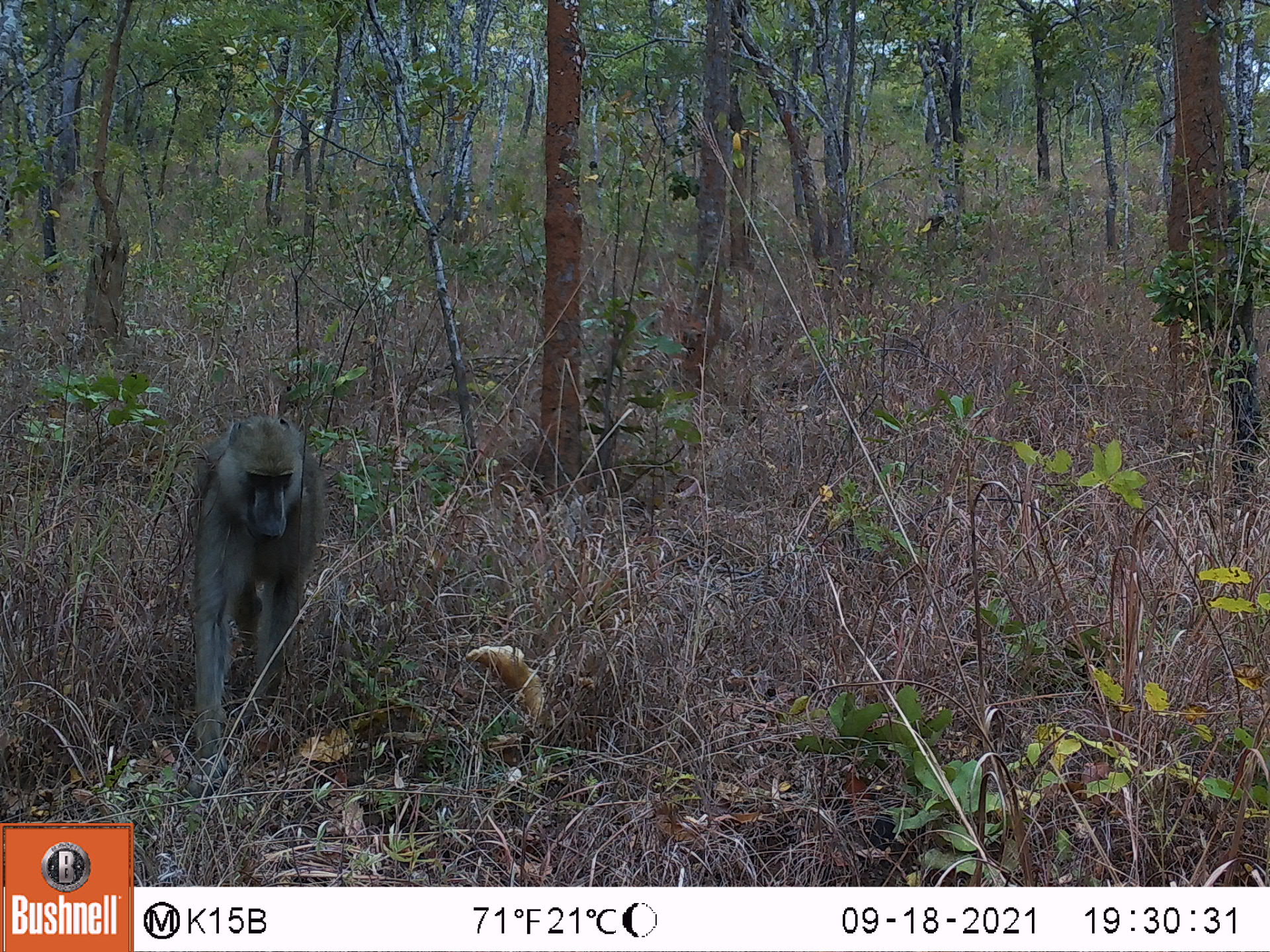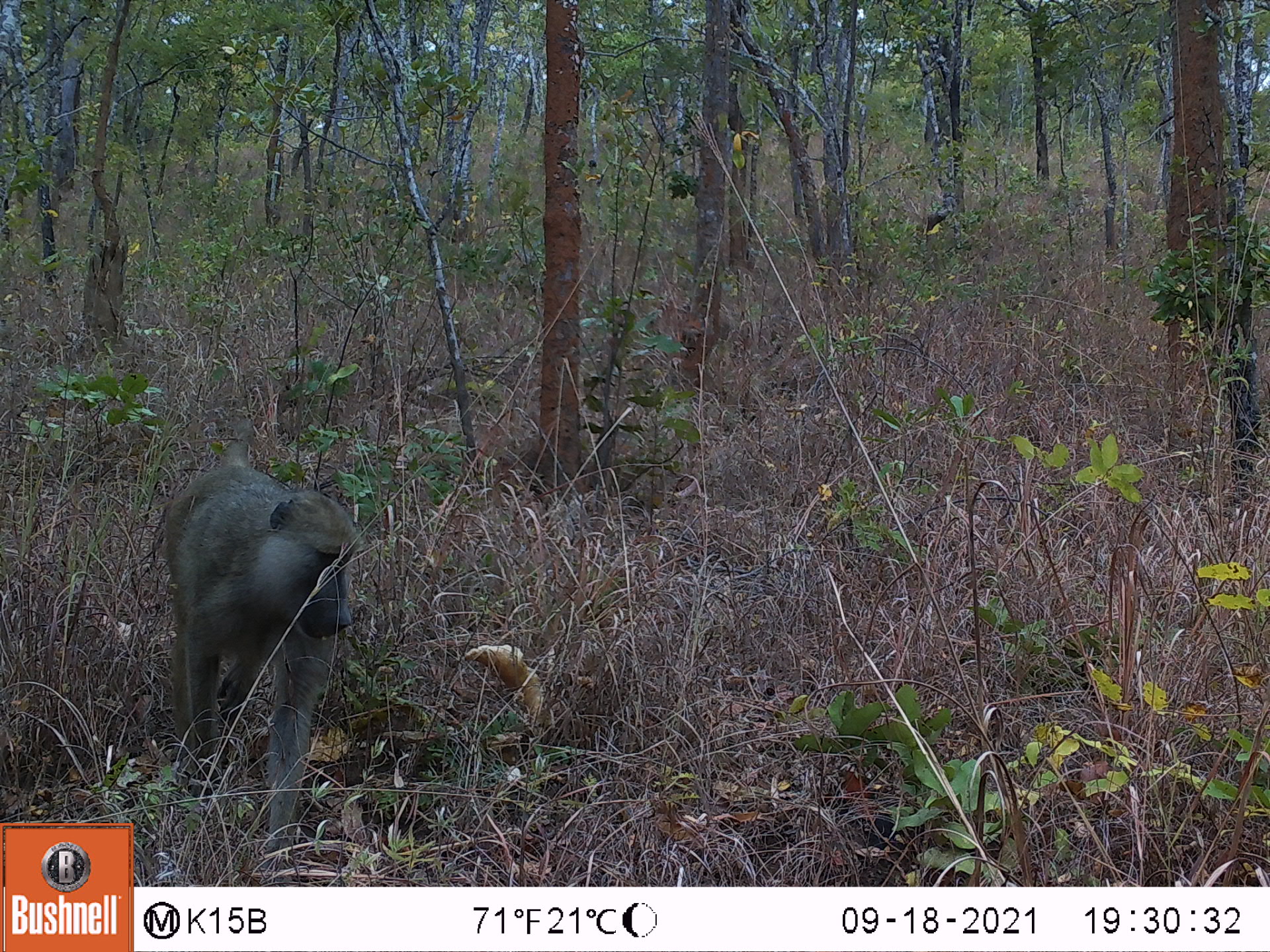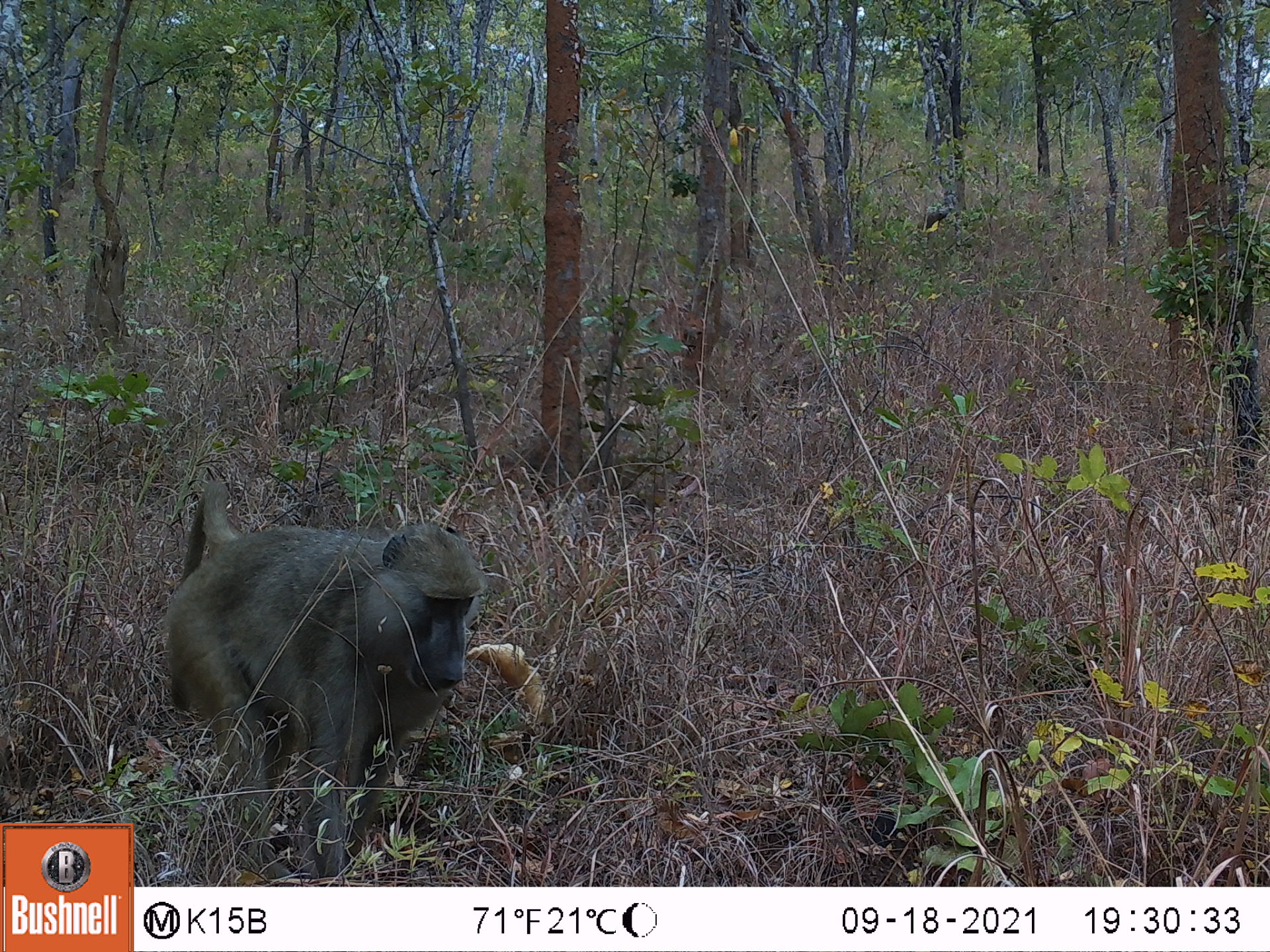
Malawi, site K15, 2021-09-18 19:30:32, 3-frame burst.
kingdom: Animalia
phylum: Chordata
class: Mammalia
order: Primates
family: Cercopithecidae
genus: Papio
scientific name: Papio cynocephalus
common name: yellow baboon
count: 1